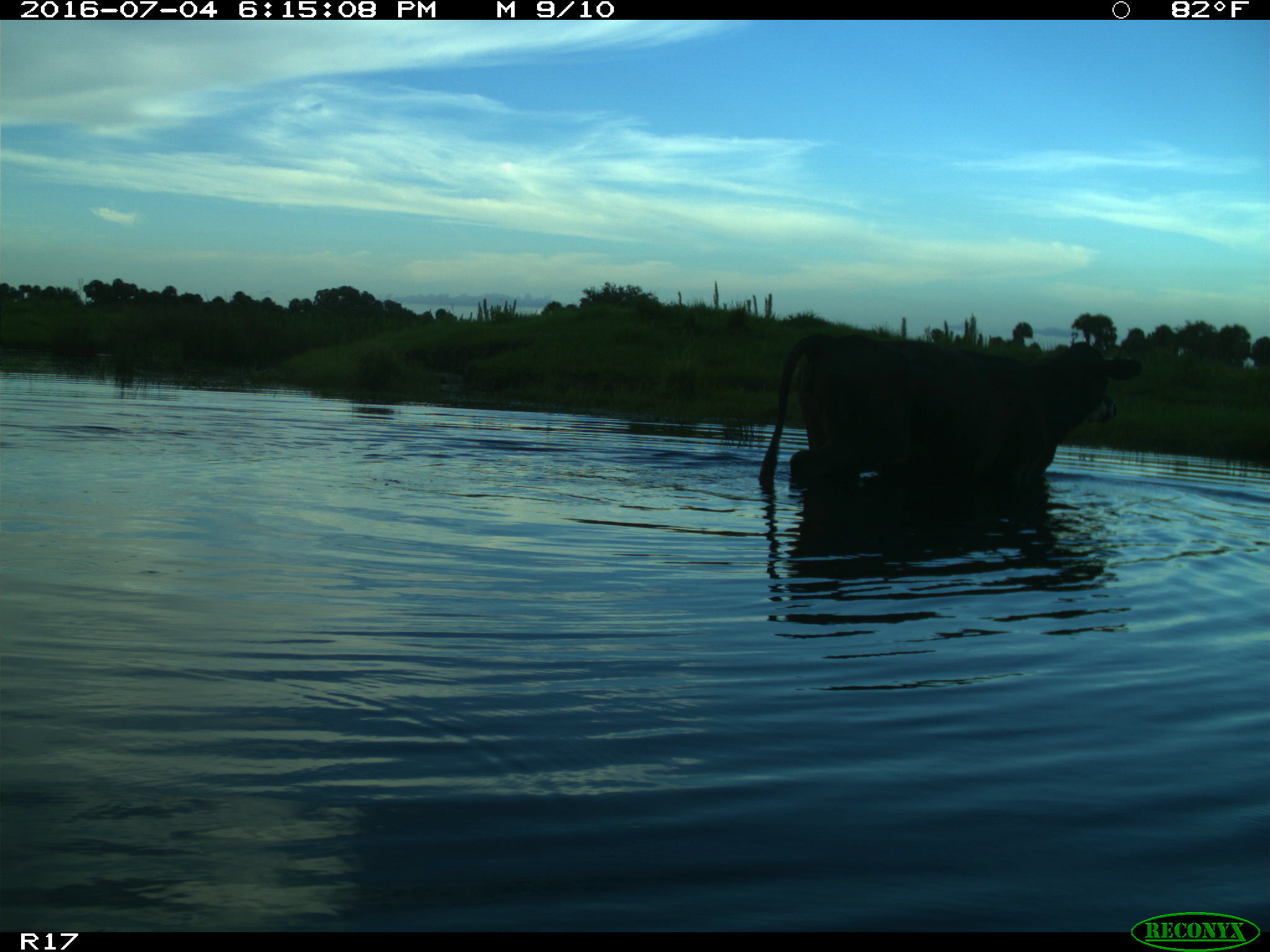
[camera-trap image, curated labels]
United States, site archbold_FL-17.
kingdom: Animalia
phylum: Chordata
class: Mammalia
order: Artiodactyla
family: Bovidae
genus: Bos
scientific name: Bos taurus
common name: domestic cow